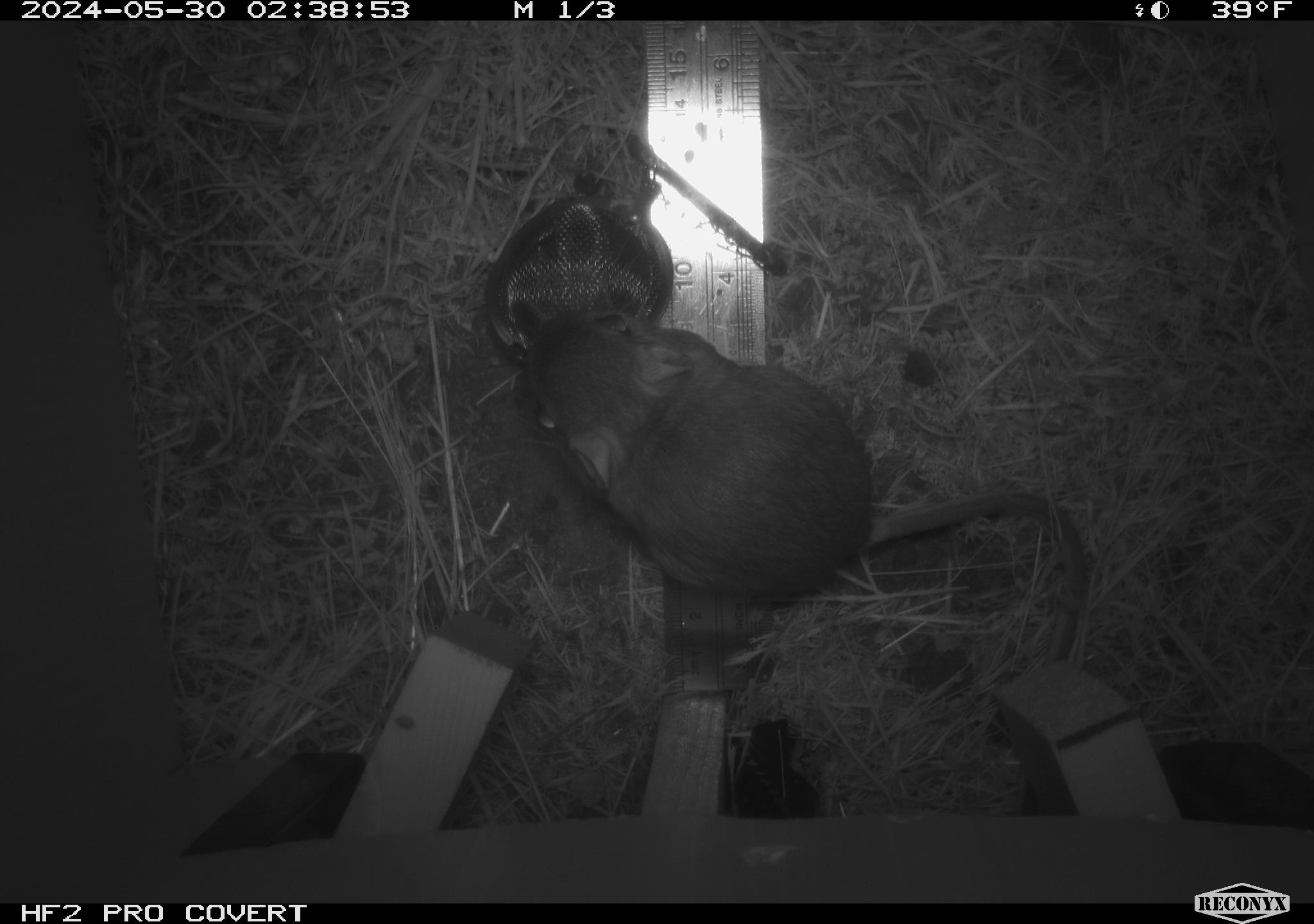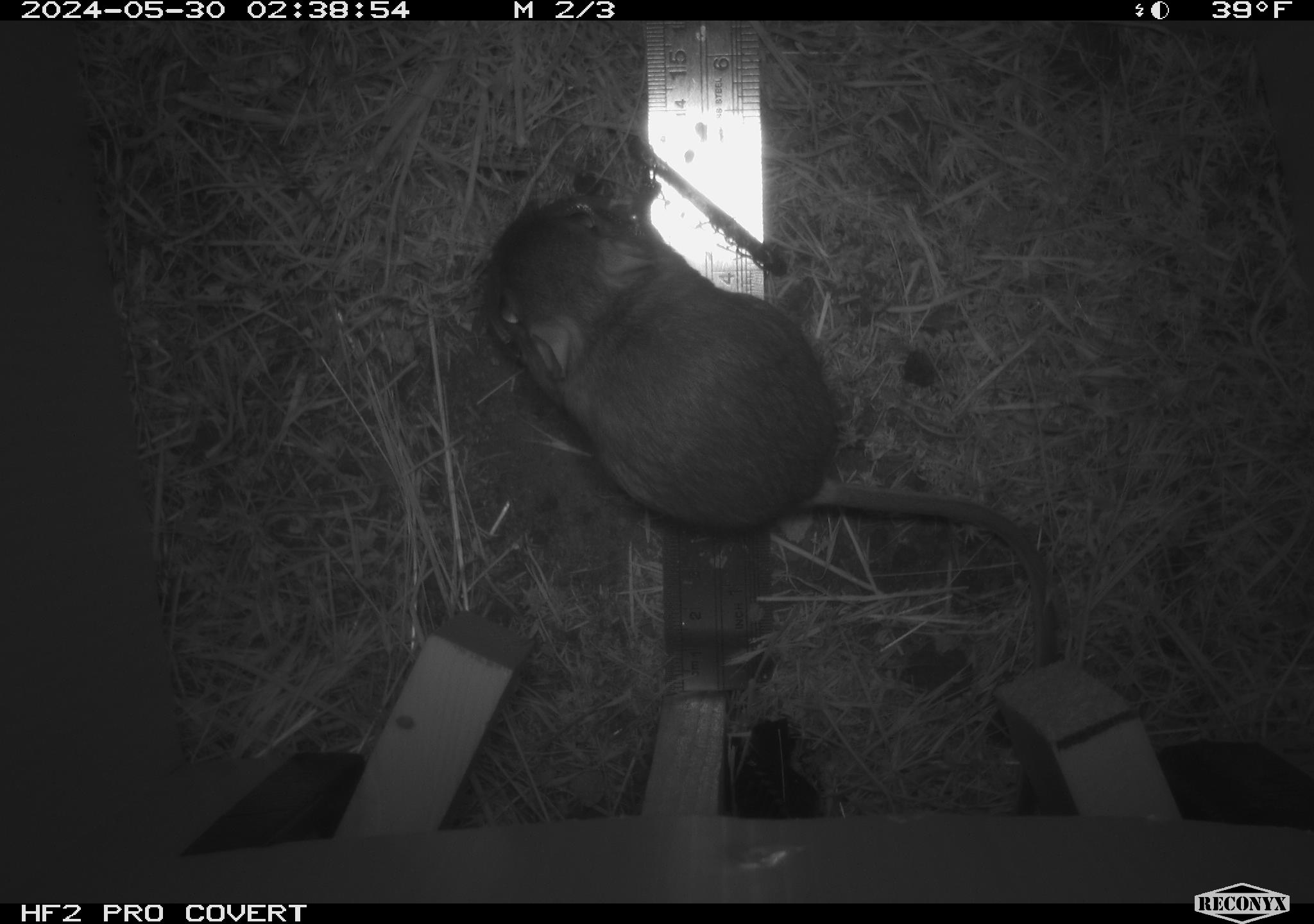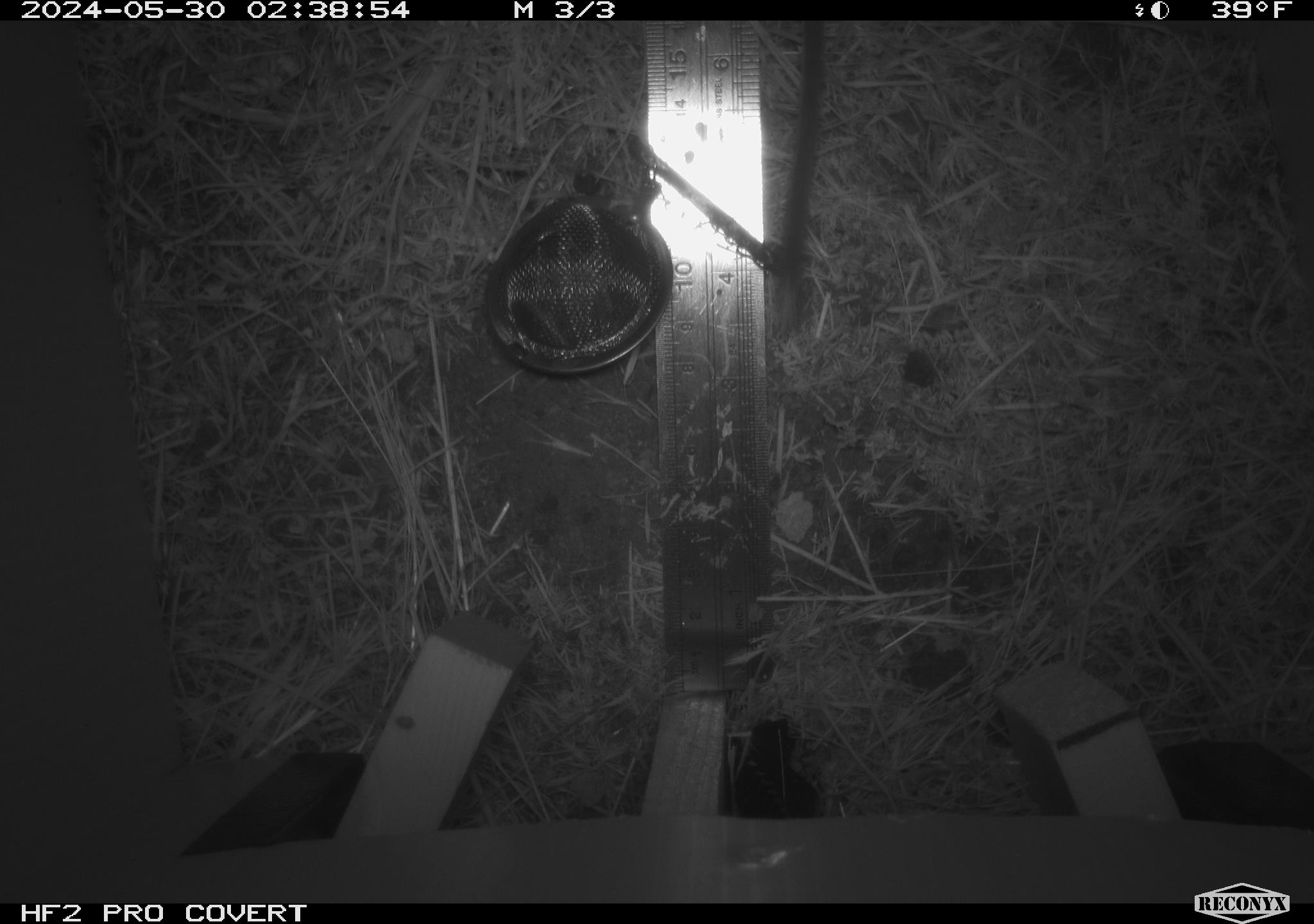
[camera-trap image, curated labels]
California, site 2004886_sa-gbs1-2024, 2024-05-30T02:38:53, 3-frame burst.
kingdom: Animalia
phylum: Chordata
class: Mammalia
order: Rodentia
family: Heteromyidae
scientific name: Heteromyidae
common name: kangaroo rats and pocket mice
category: heteromyidae family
Heteromyidae family (kangaroo rats and pocket mice) (Heteromyidae).